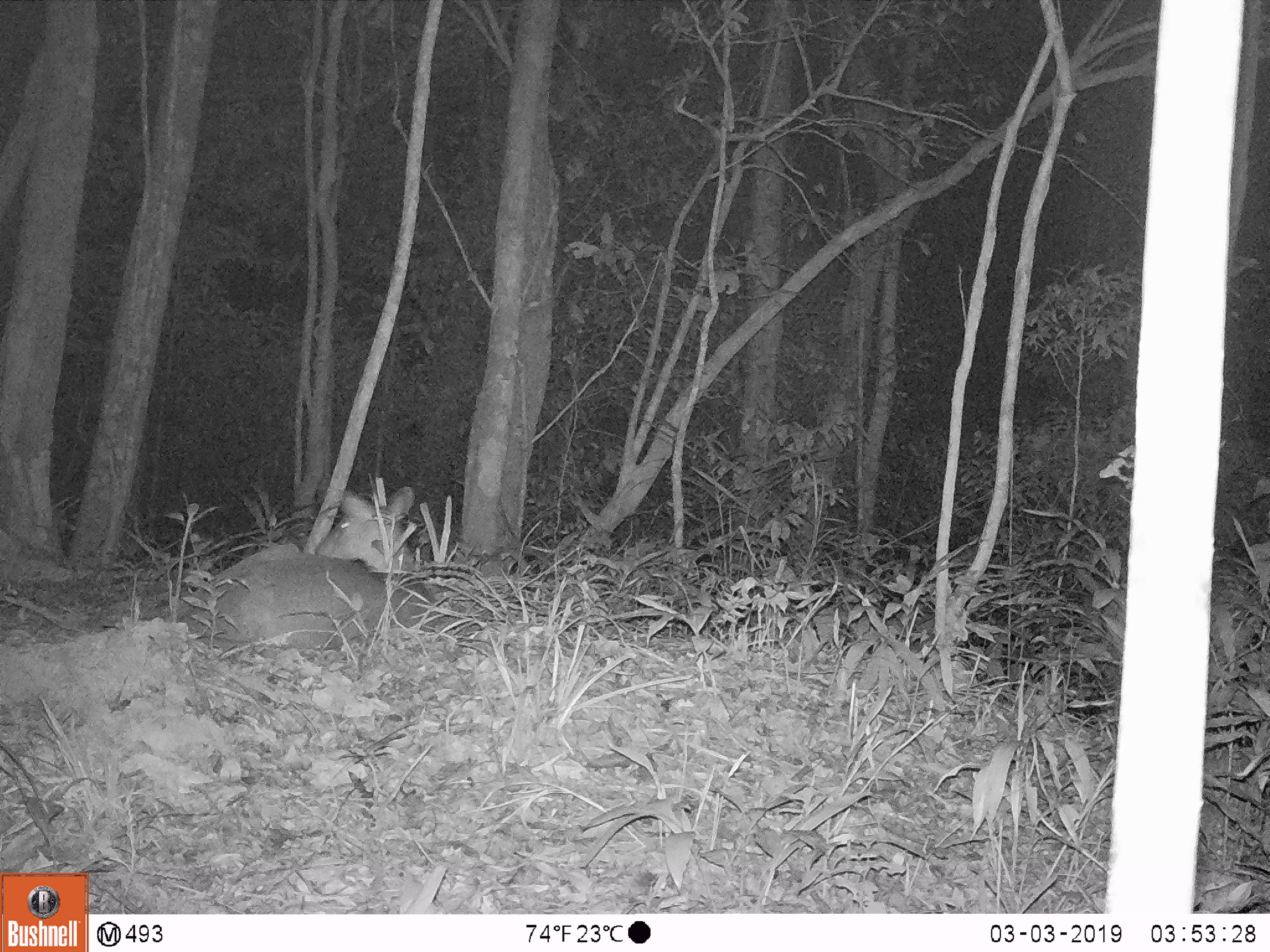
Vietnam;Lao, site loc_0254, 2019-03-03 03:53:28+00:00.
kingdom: Animalia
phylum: Chordata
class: Mammalia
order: Artiodactyla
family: Cervidae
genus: Muntiacus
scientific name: Muntiacus vuquangensis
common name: large-antlered muntjac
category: large antlered muntjac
Large antlered muntjac (large-antlered muntjac) (Muntiacus vuquangensis). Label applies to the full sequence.